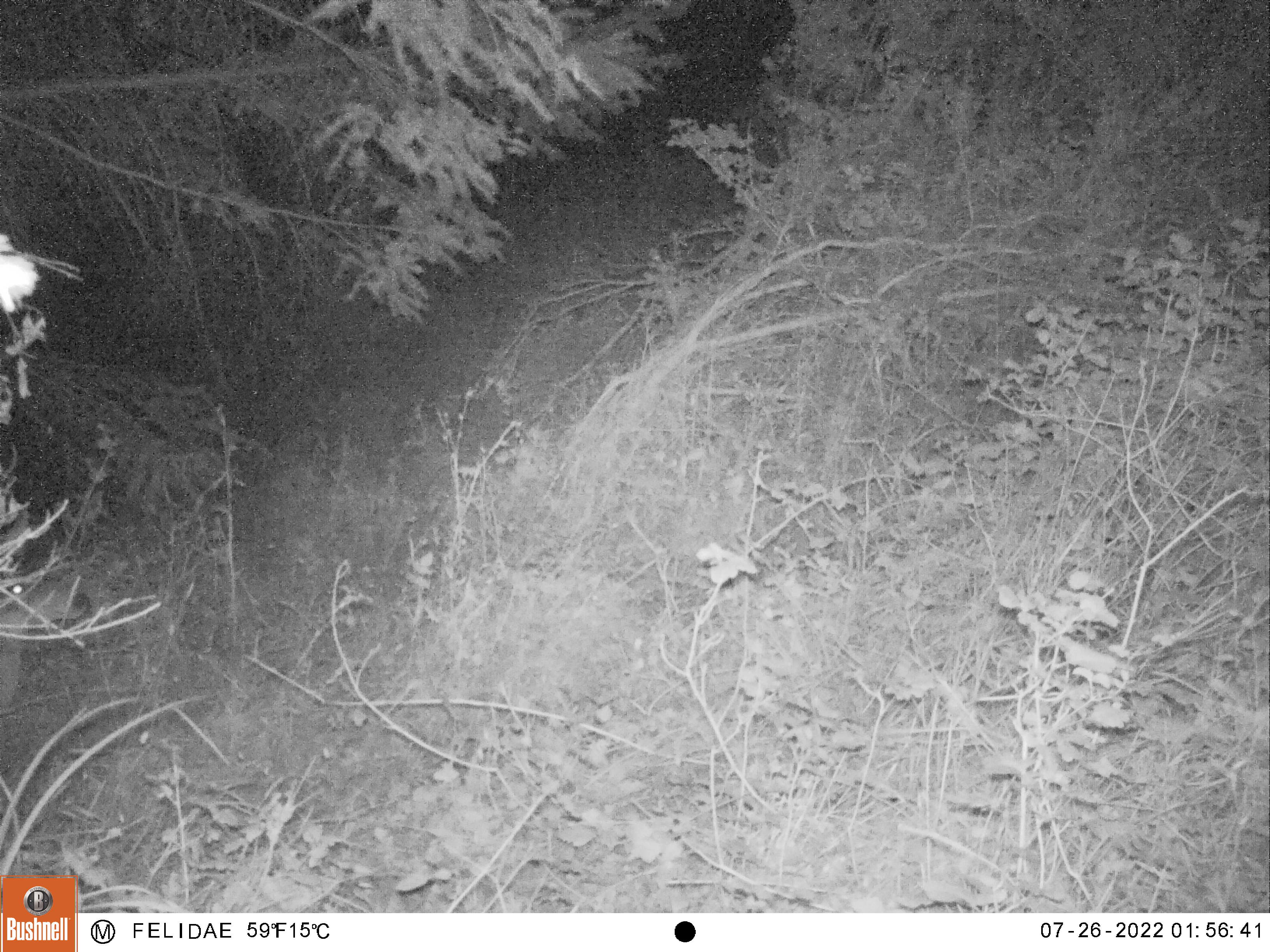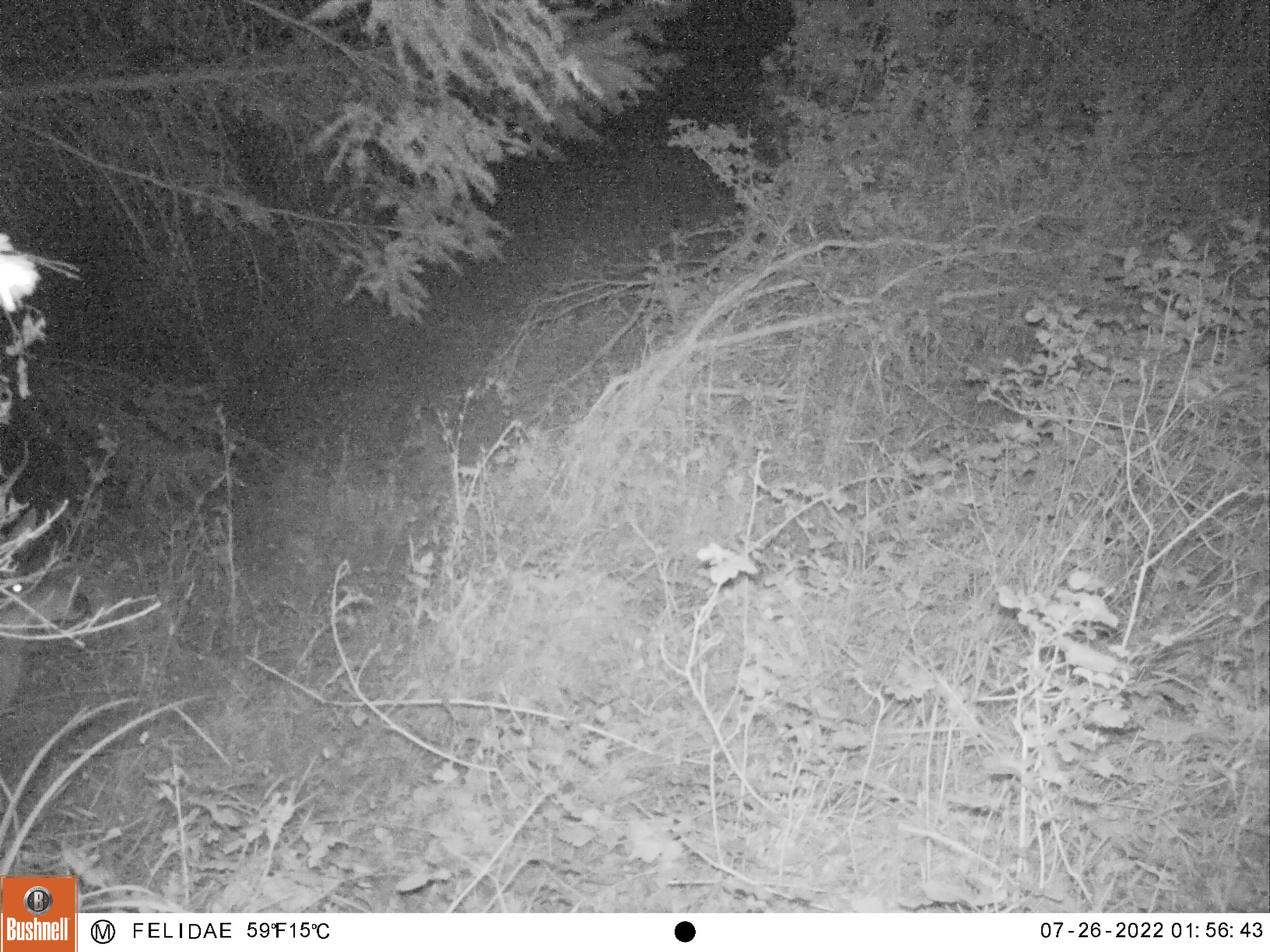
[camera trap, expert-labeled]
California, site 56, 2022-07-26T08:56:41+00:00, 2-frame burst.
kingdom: Animalia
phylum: Chordata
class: Mammalia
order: Artiodactyla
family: Cervidae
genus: Odocoileus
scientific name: Odocoileus hemionus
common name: mule deer